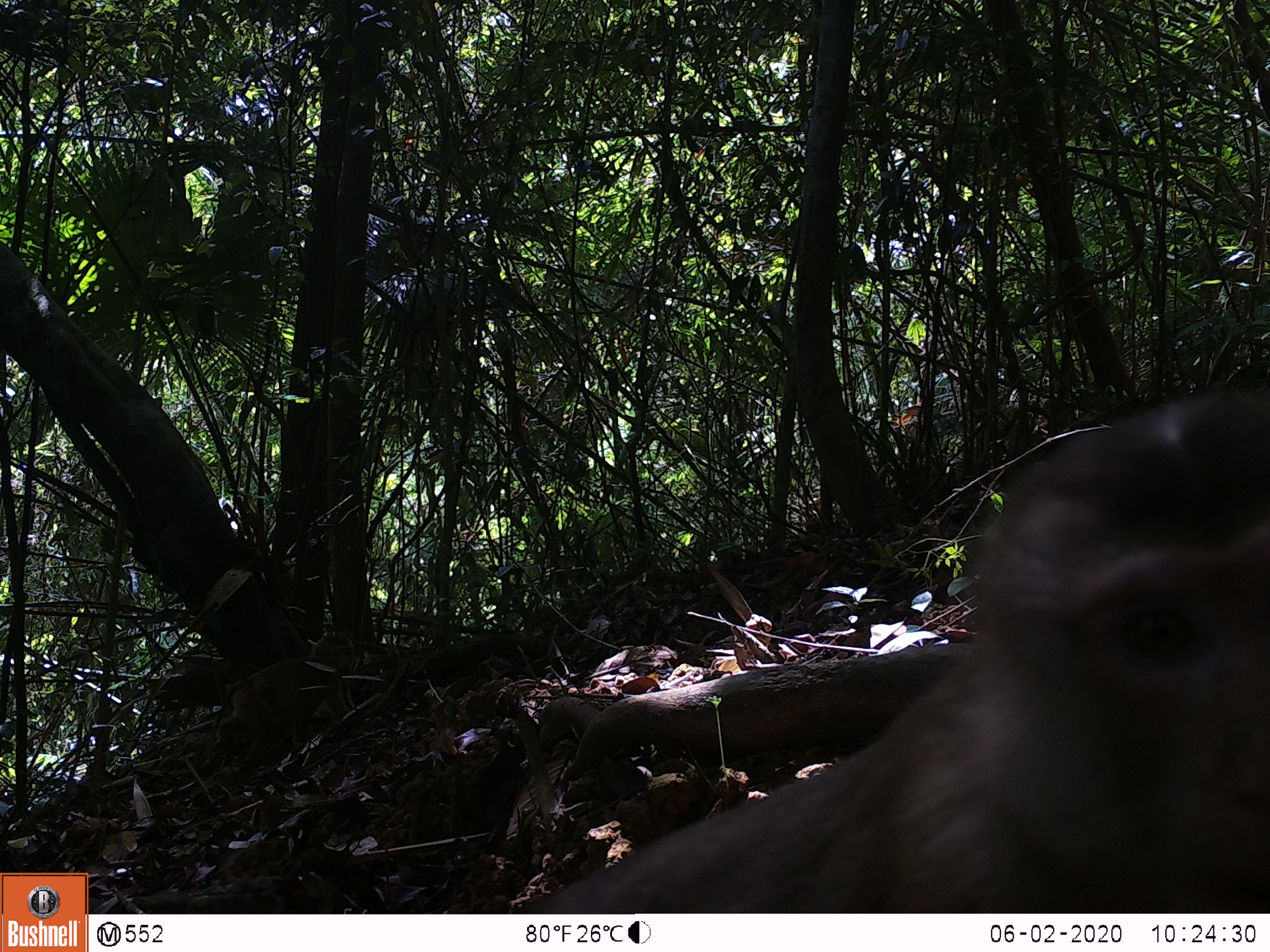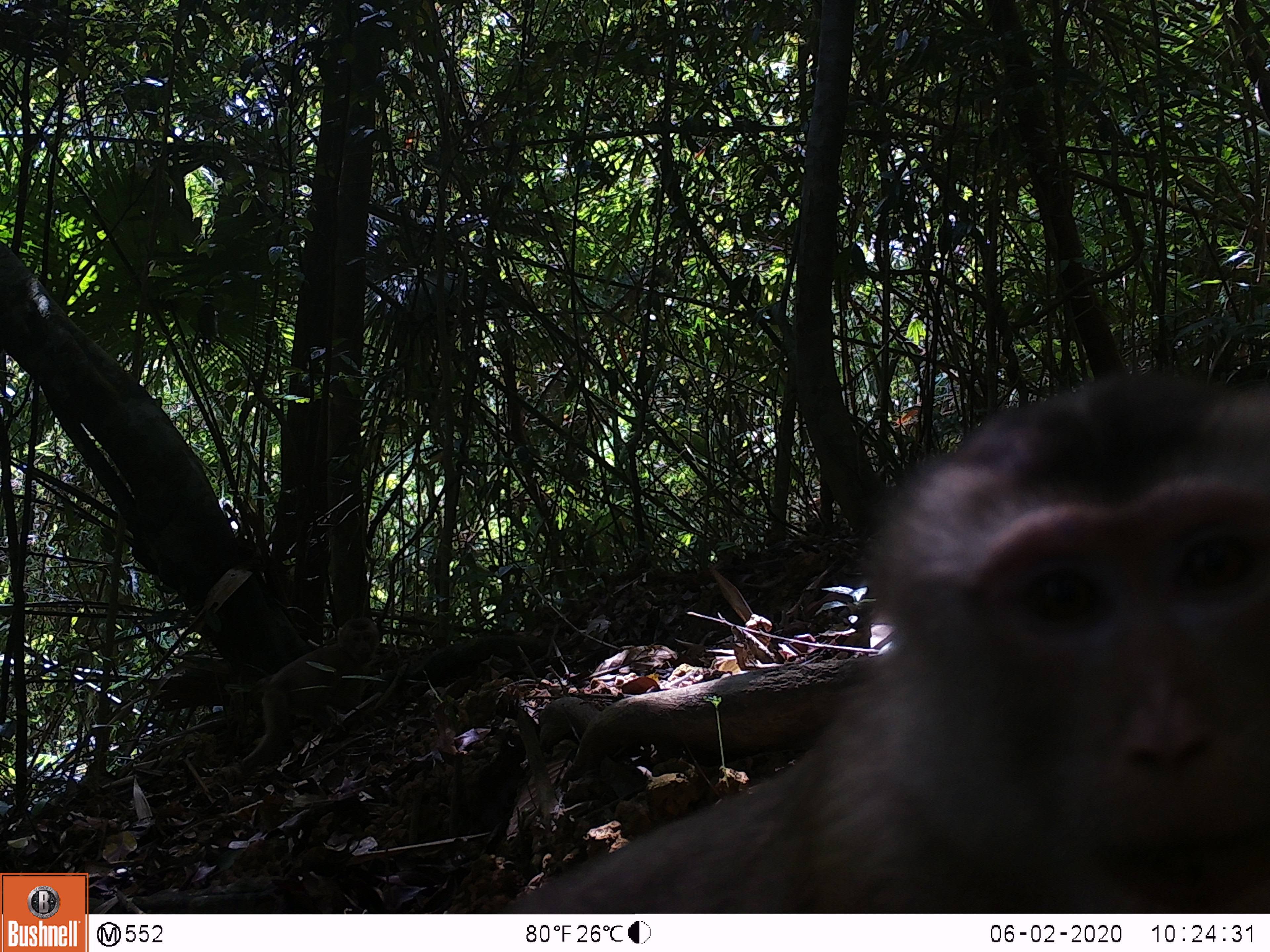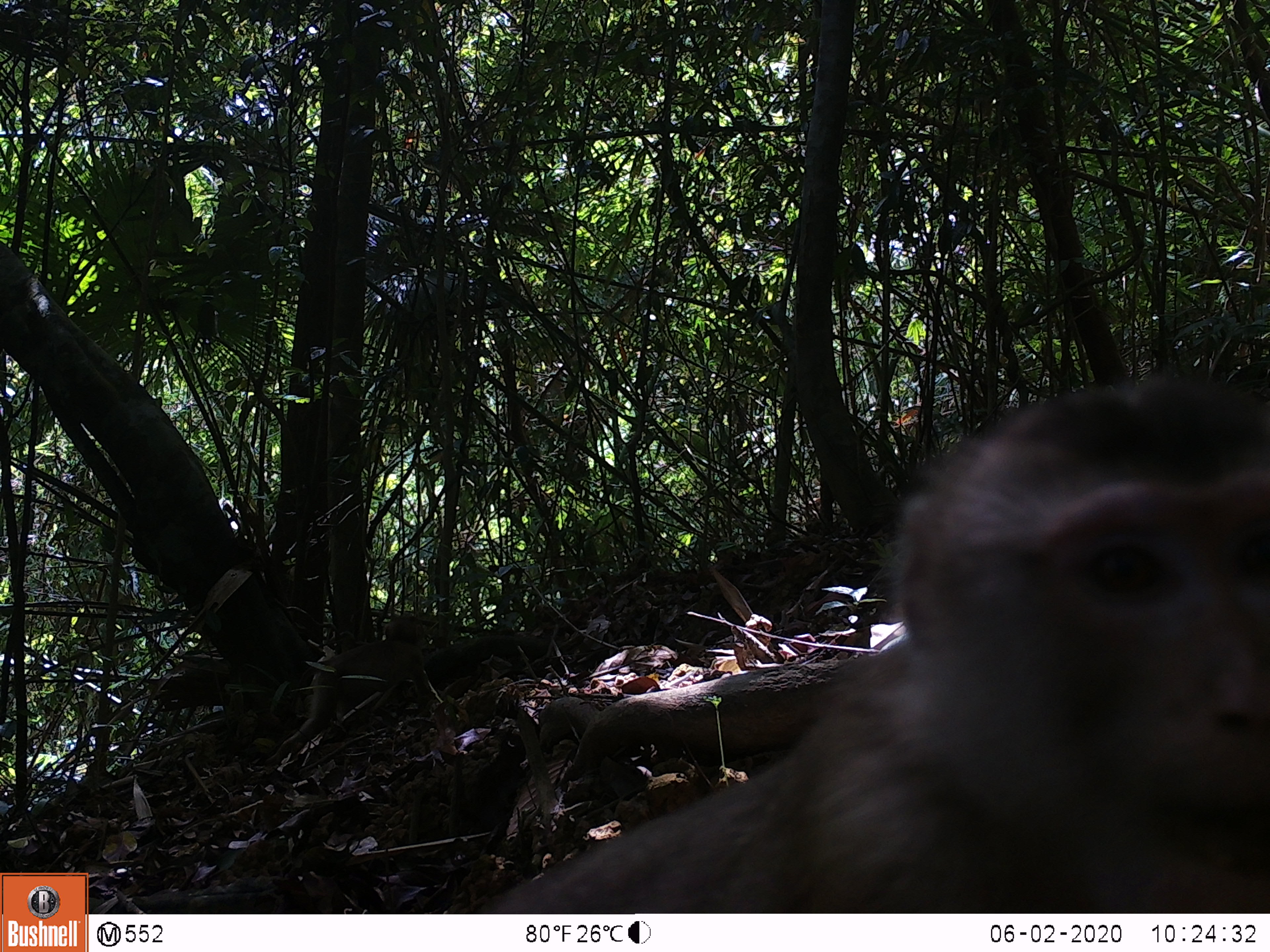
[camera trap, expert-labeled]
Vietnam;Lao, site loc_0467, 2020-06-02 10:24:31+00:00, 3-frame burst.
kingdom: Animalia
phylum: Chordata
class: Mammalia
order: Primates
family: Cercopithecidae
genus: Macaca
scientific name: Macaca nemestrina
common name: pig-tailed macaque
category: pig tailed macaque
Pig tailed macaque (pig-tailed macaque) (Macaca nemestrina). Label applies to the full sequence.